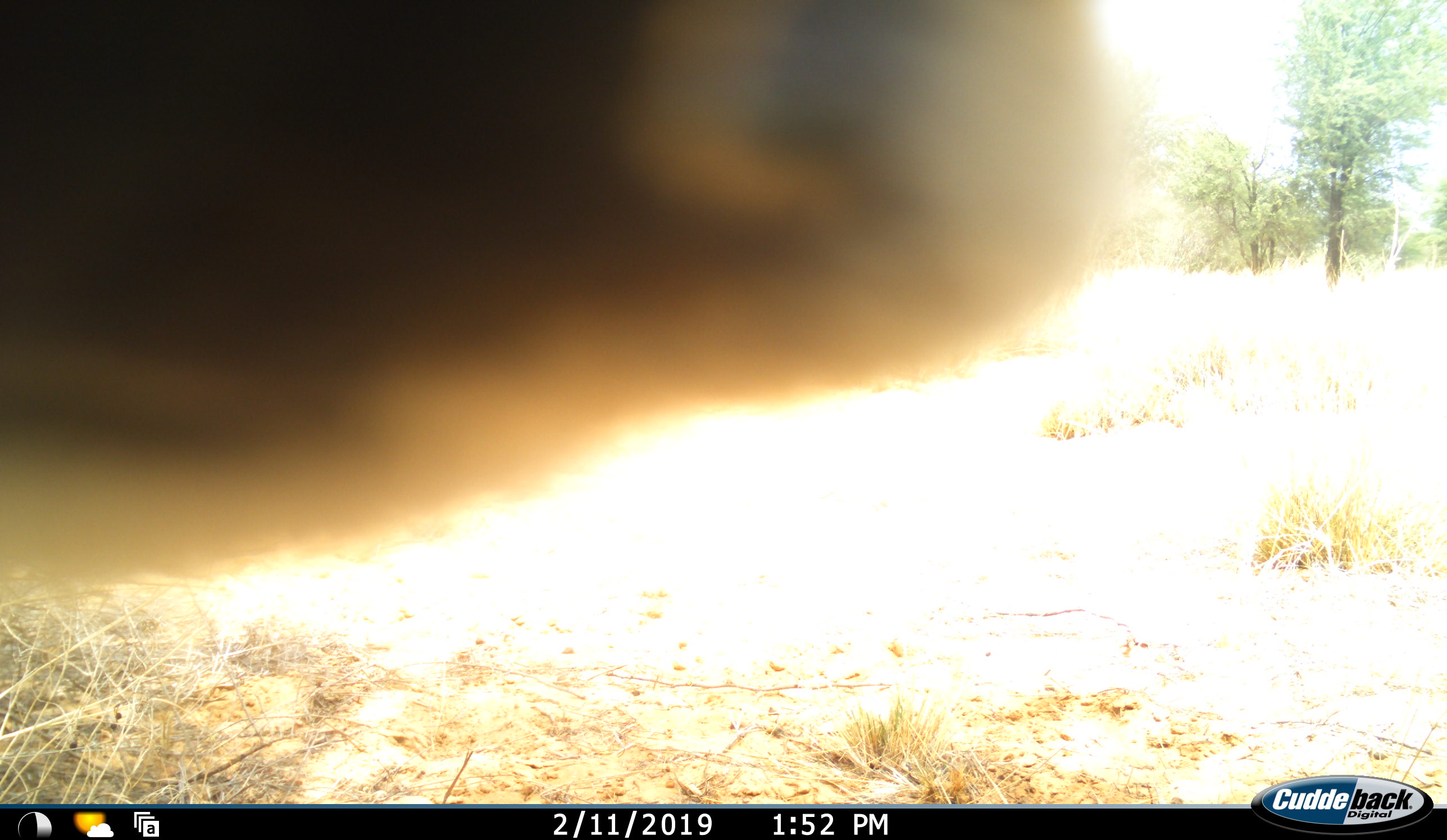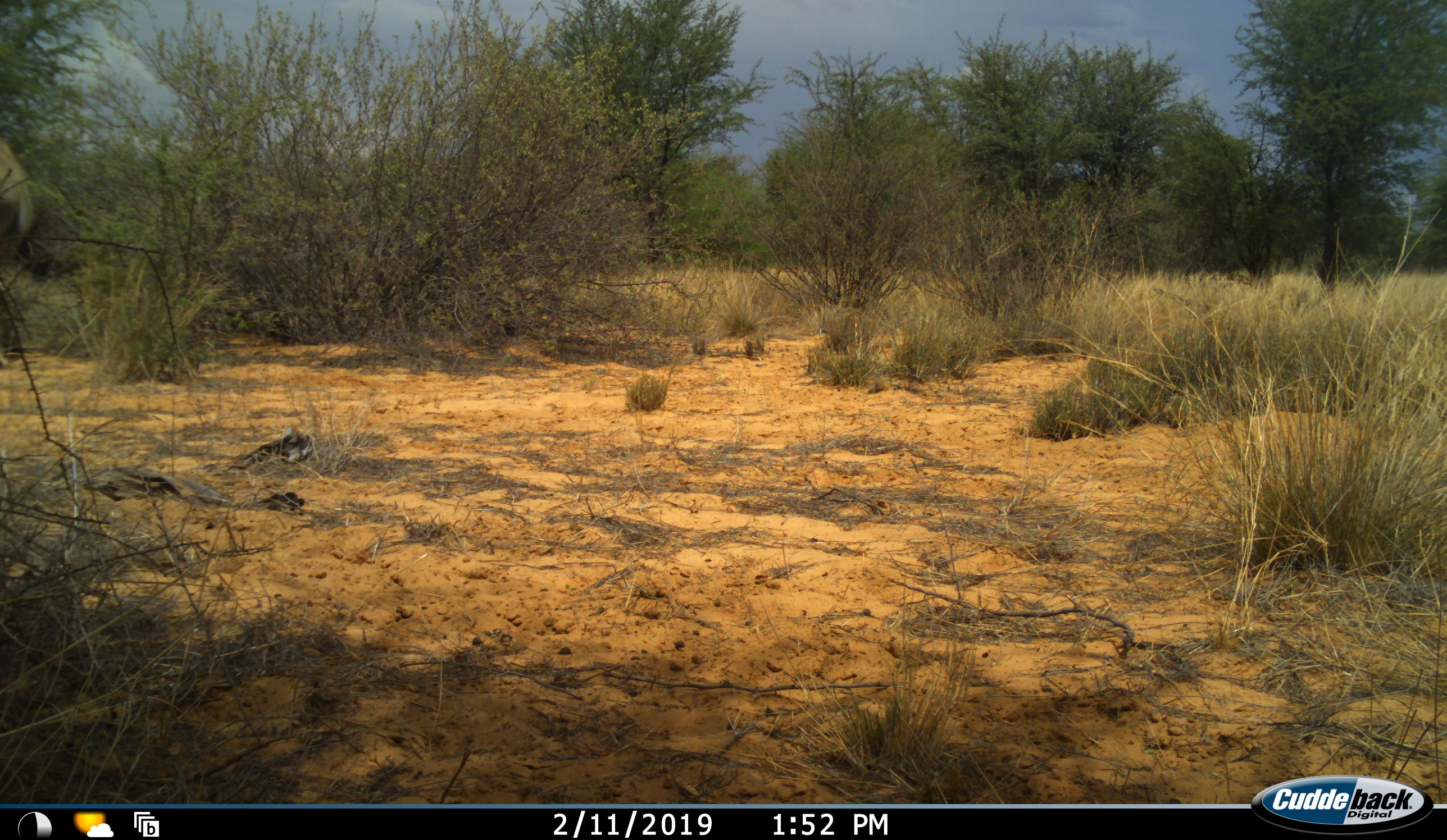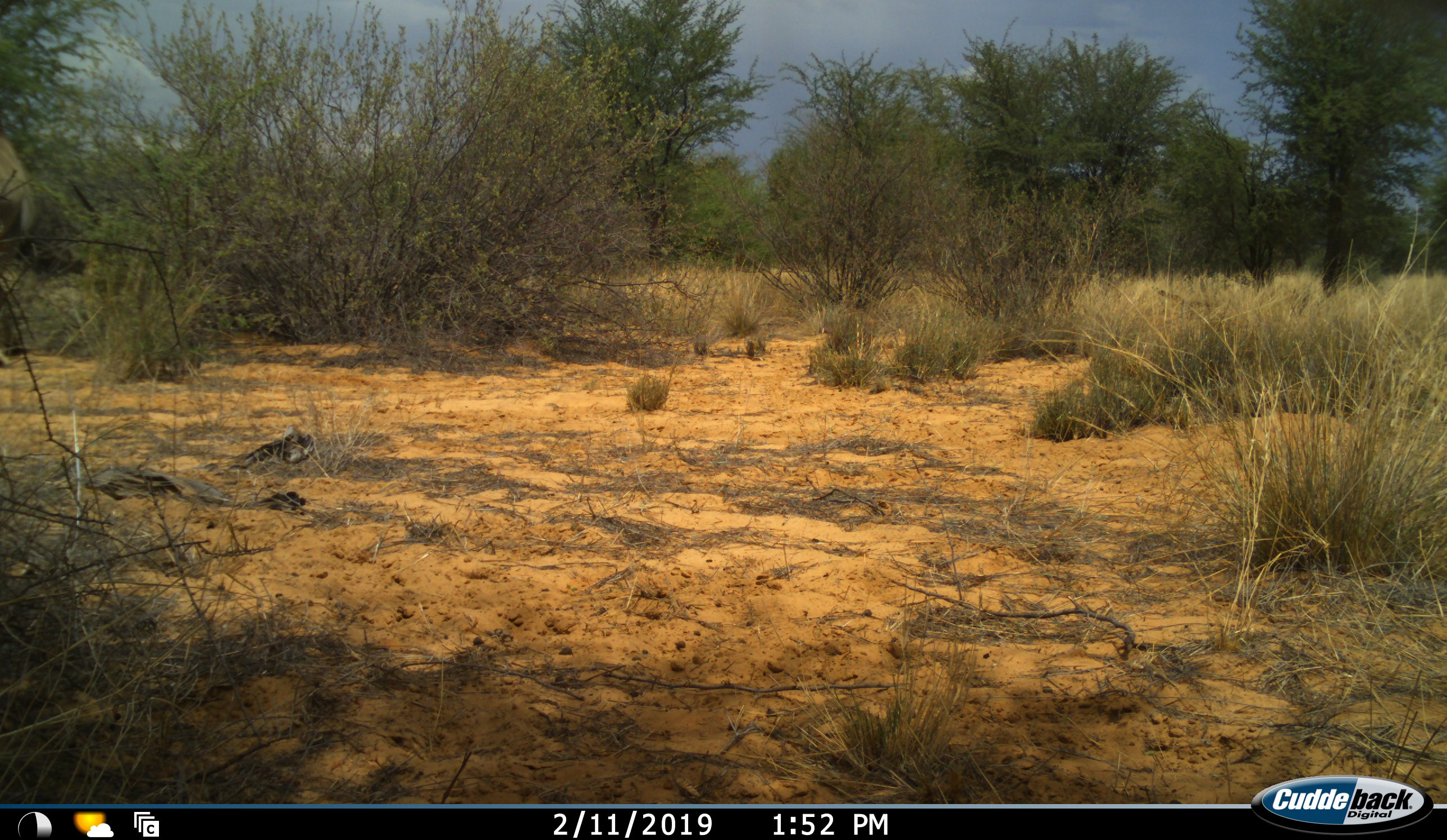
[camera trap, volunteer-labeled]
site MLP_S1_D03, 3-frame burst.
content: unidentified animal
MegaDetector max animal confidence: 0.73